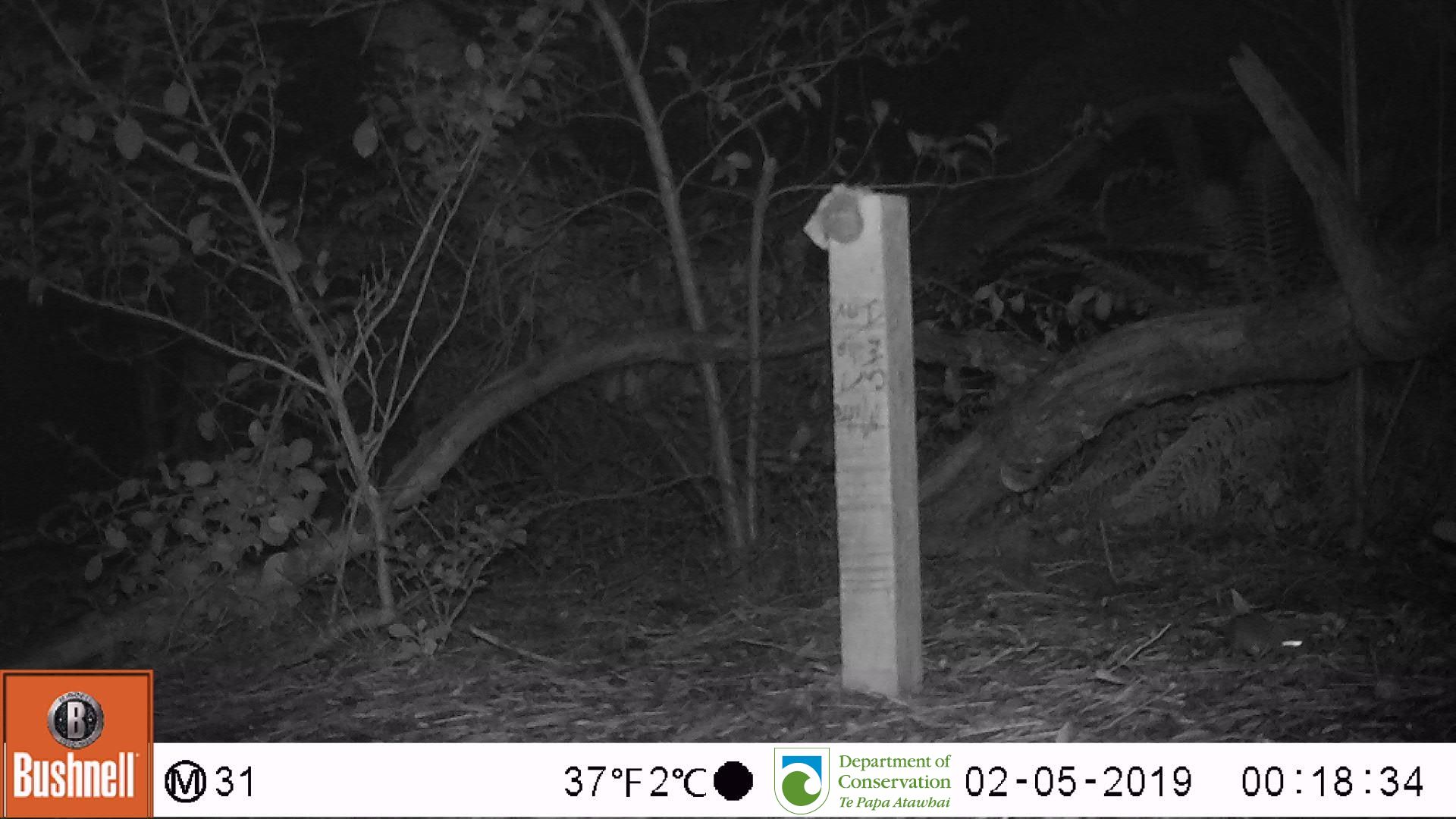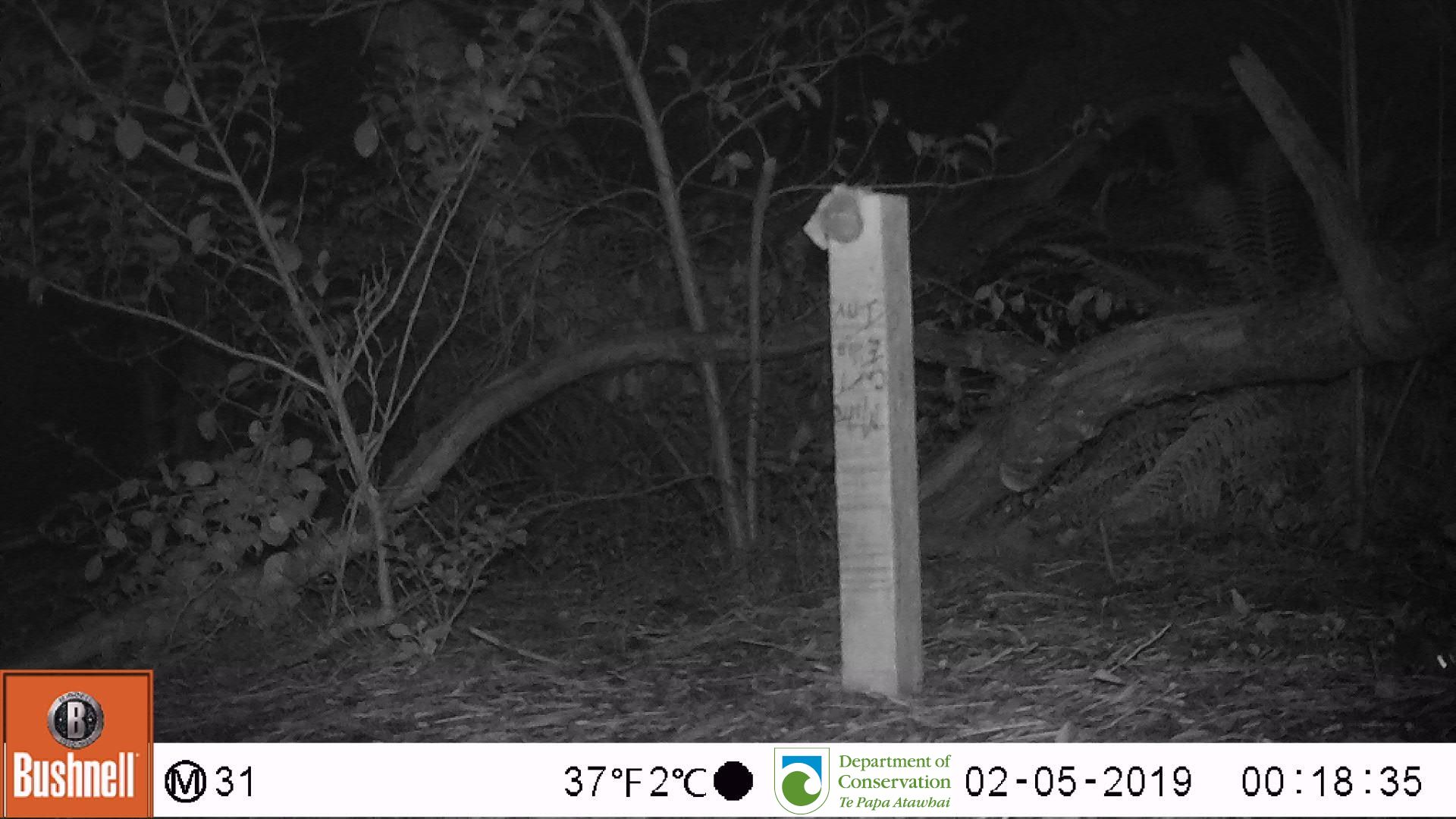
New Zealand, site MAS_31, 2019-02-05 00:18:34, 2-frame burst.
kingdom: Animalia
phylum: Chordata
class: Mammalia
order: Rodentia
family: Muridae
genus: Mus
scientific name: Mus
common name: mouse